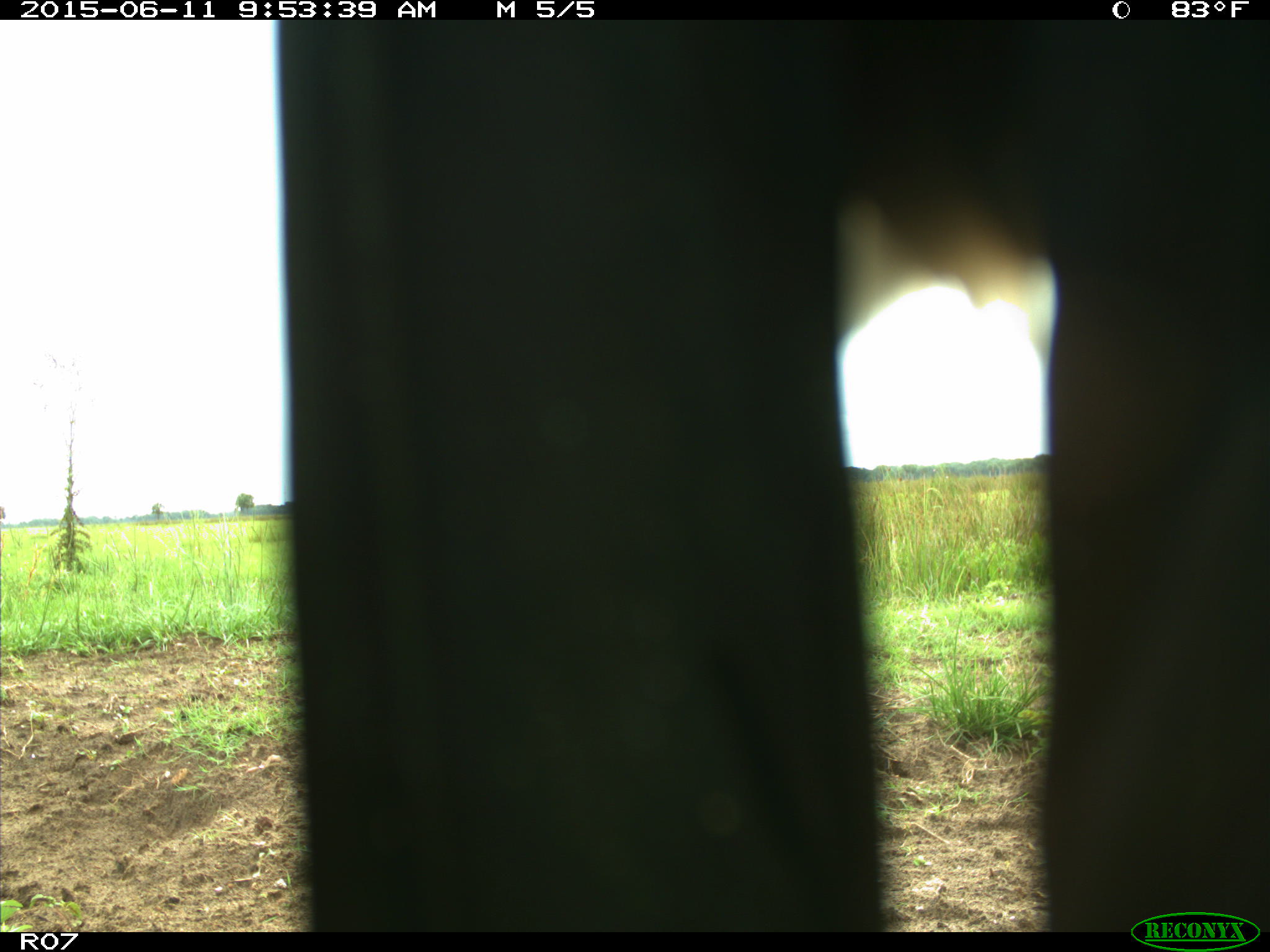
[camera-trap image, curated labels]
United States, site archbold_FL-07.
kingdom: Animalia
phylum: Chordata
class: Mammalia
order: Artiodactyla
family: Bovidae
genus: Bos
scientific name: Bos taurus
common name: domestic cow